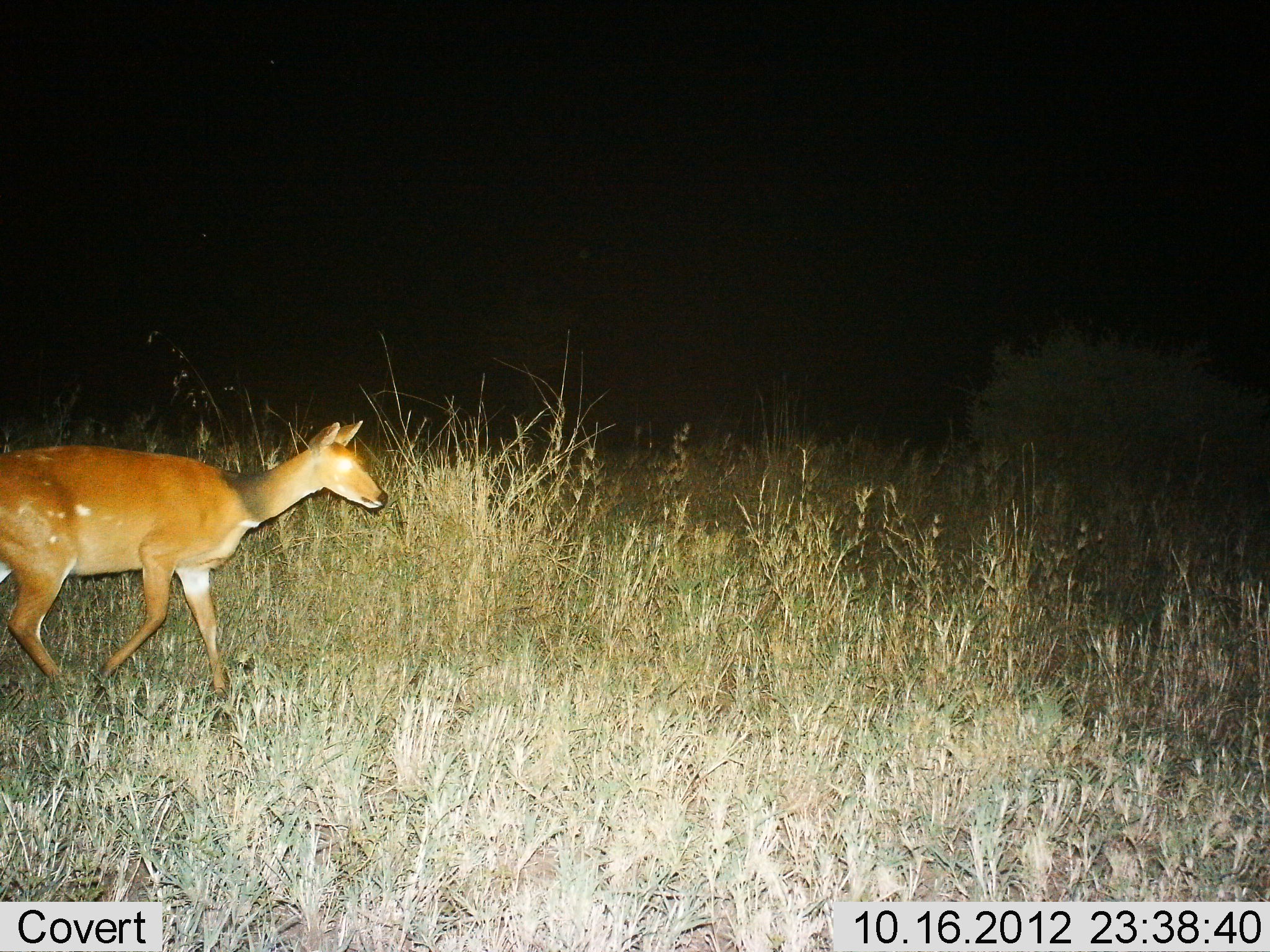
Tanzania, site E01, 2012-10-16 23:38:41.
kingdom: Animalia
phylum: Chordata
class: Mammalia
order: Artiodactyla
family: Bovidae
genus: Tragelaphus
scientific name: Tragelaphus scriptus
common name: bushbuck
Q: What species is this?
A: Bushbuck (Tragelaphus scriptus).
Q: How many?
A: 1.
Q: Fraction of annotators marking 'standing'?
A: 10%.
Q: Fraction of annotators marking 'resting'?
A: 0%.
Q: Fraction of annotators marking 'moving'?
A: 90%.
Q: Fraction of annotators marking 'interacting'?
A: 0%.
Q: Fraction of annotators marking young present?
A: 0%.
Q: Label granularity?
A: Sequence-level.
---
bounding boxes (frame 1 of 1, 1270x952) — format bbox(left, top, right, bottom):
animal: bbox(0, 421, 391, 716)